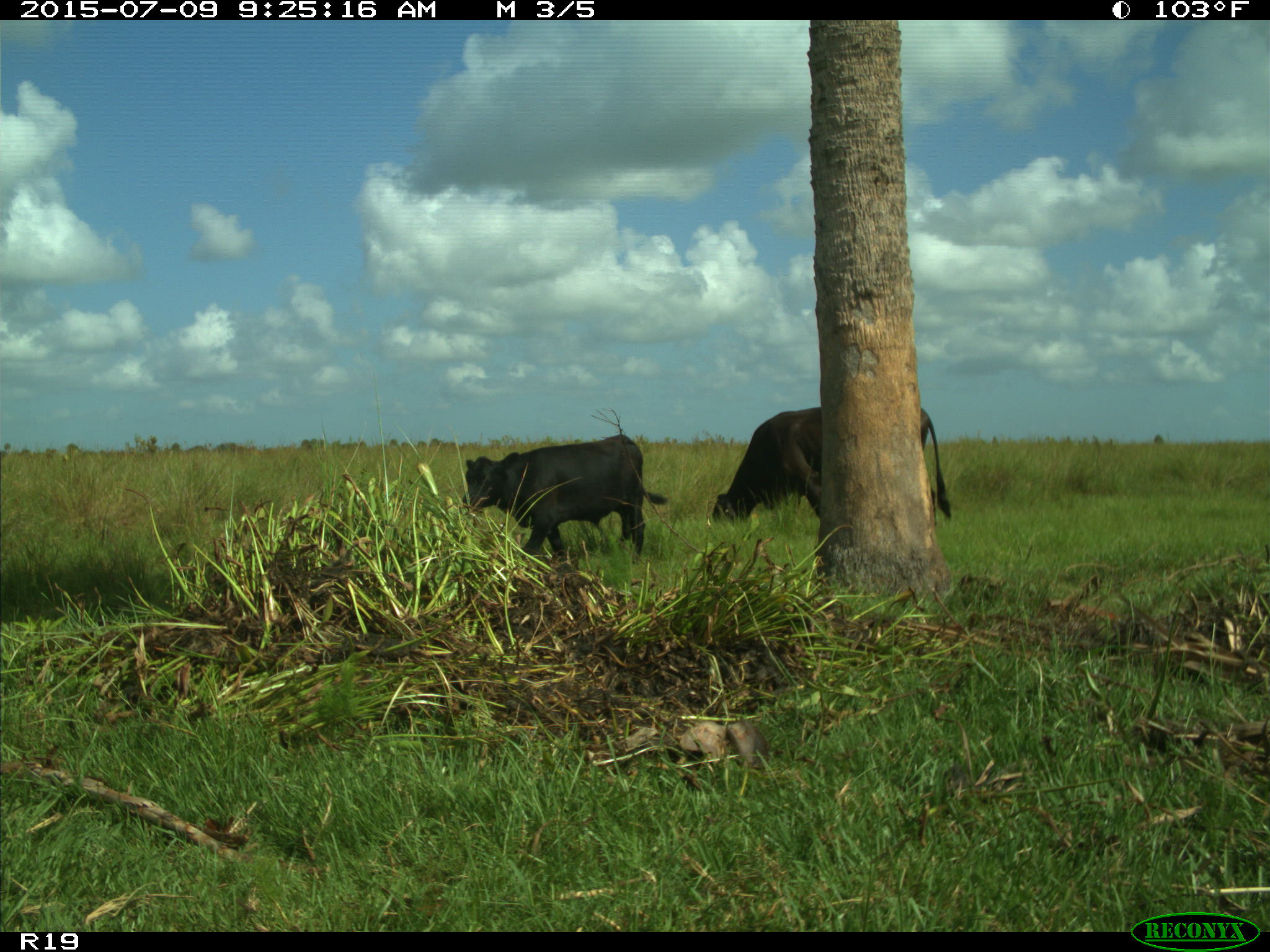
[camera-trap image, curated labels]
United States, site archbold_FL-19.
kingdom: Animalia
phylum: Chordata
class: Mammalia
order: Artiodactyla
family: Bovidae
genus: Bos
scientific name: Bos taurus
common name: domestic cow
Bos taurus (domestic cow).